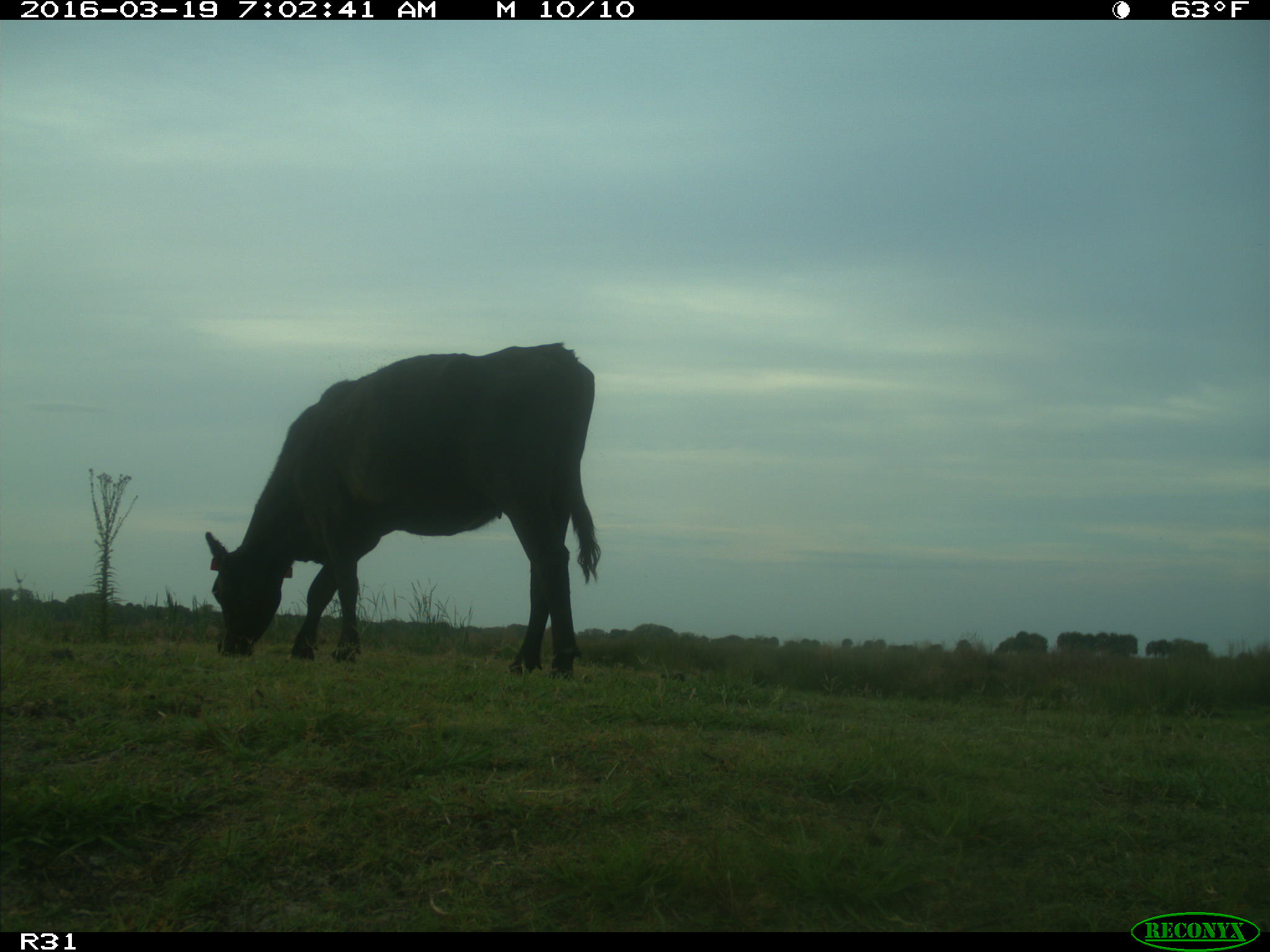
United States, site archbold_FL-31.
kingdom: Animalia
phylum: Chordata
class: Mammalia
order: Artiodactyla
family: Bovidae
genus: Bos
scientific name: Bos taurus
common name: domestic cow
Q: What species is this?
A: Bos taurus (domestic cow).